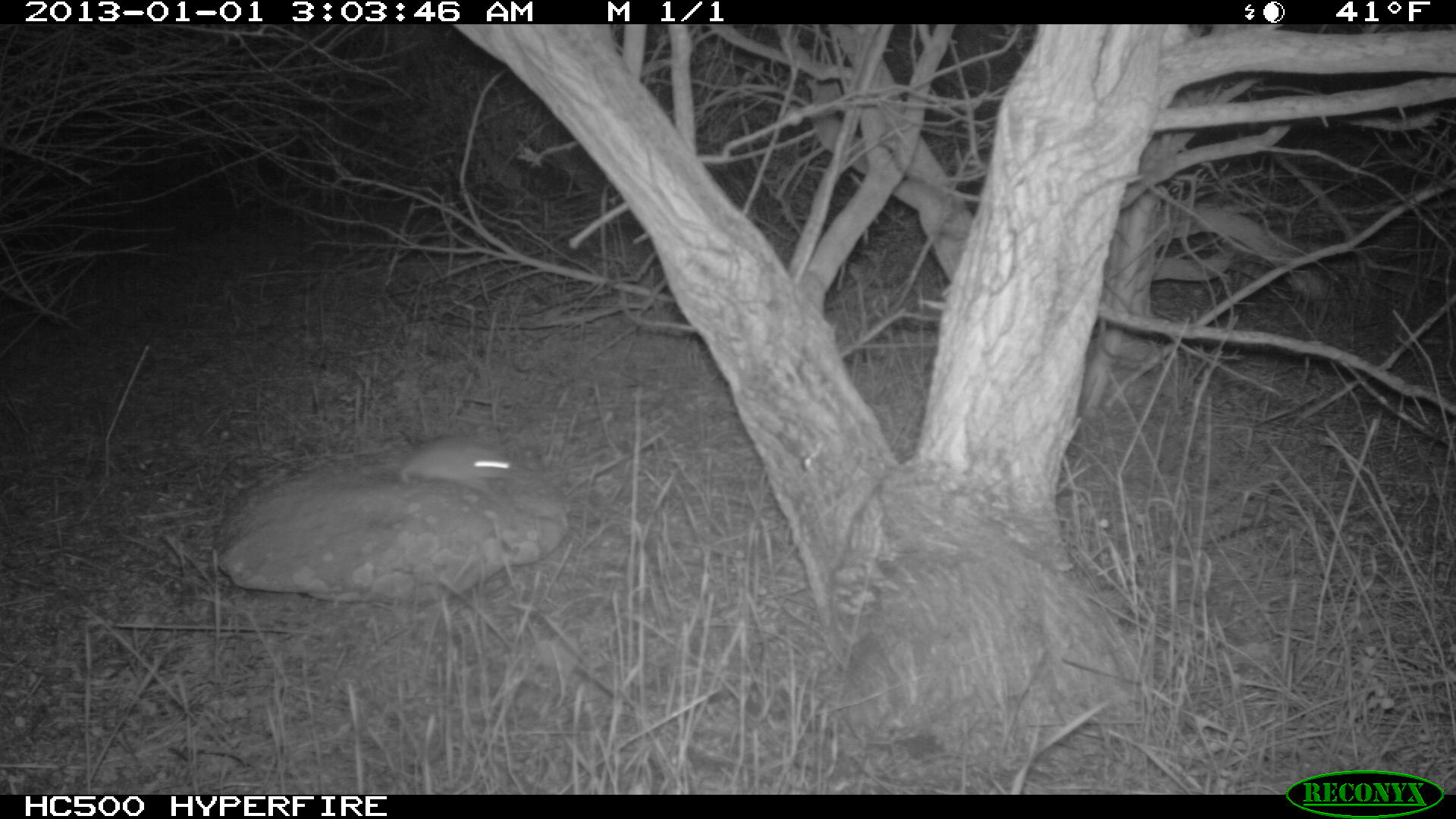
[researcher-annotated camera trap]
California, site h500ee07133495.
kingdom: Animalia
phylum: Chordata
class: Mammalia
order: Rodentia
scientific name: Rodentia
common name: rodent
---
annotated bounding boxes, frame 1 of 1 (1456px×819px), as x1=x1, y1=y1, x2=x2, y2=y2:
rodent: x1=400, y1=431, x2=532, y2=491